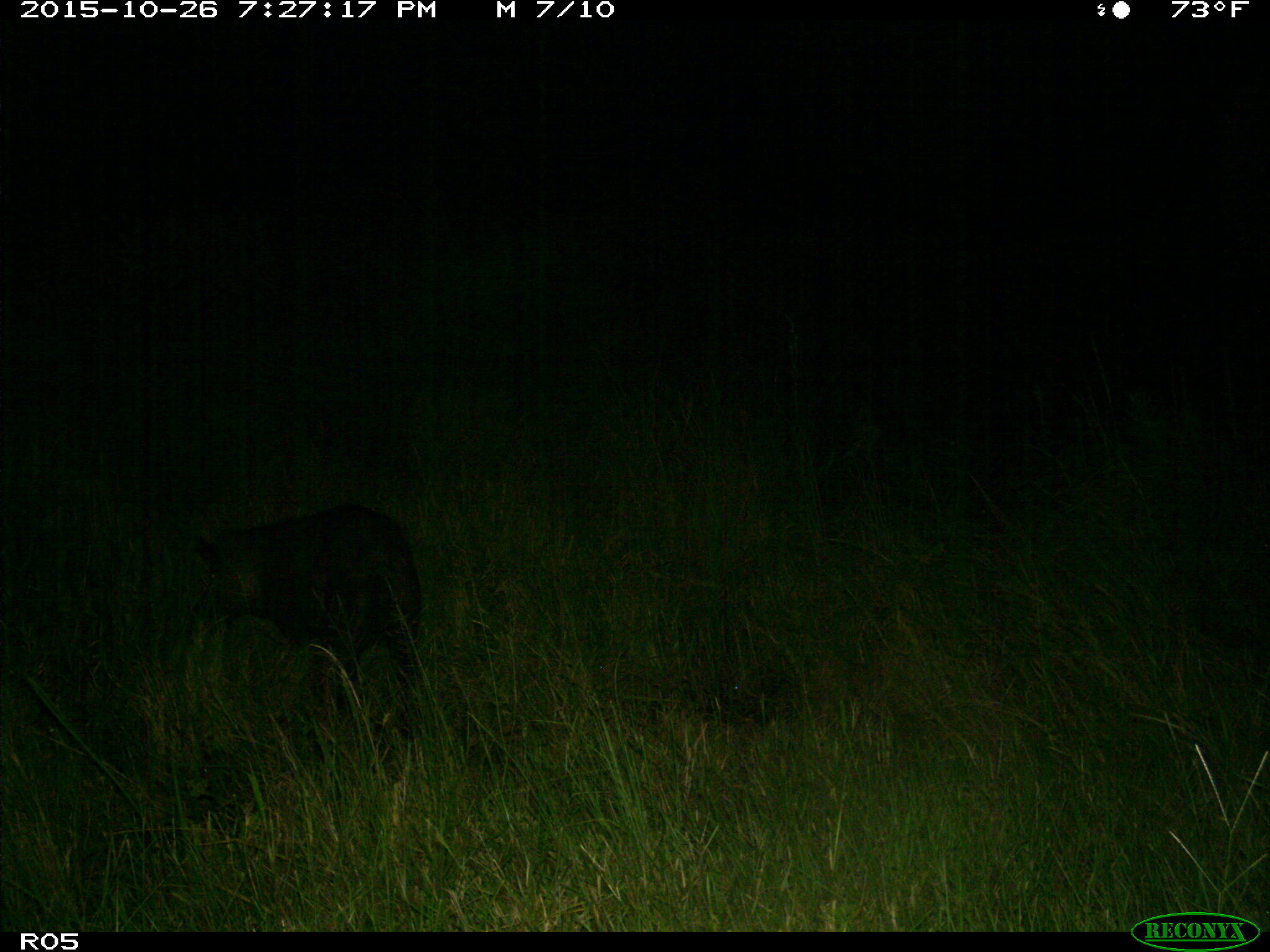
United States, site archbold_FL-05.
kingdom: Animalia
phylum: Chordata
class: Mammalia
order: Artiodactyla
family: Suidae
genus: Sus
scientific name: Sus scrofa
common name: wild boar